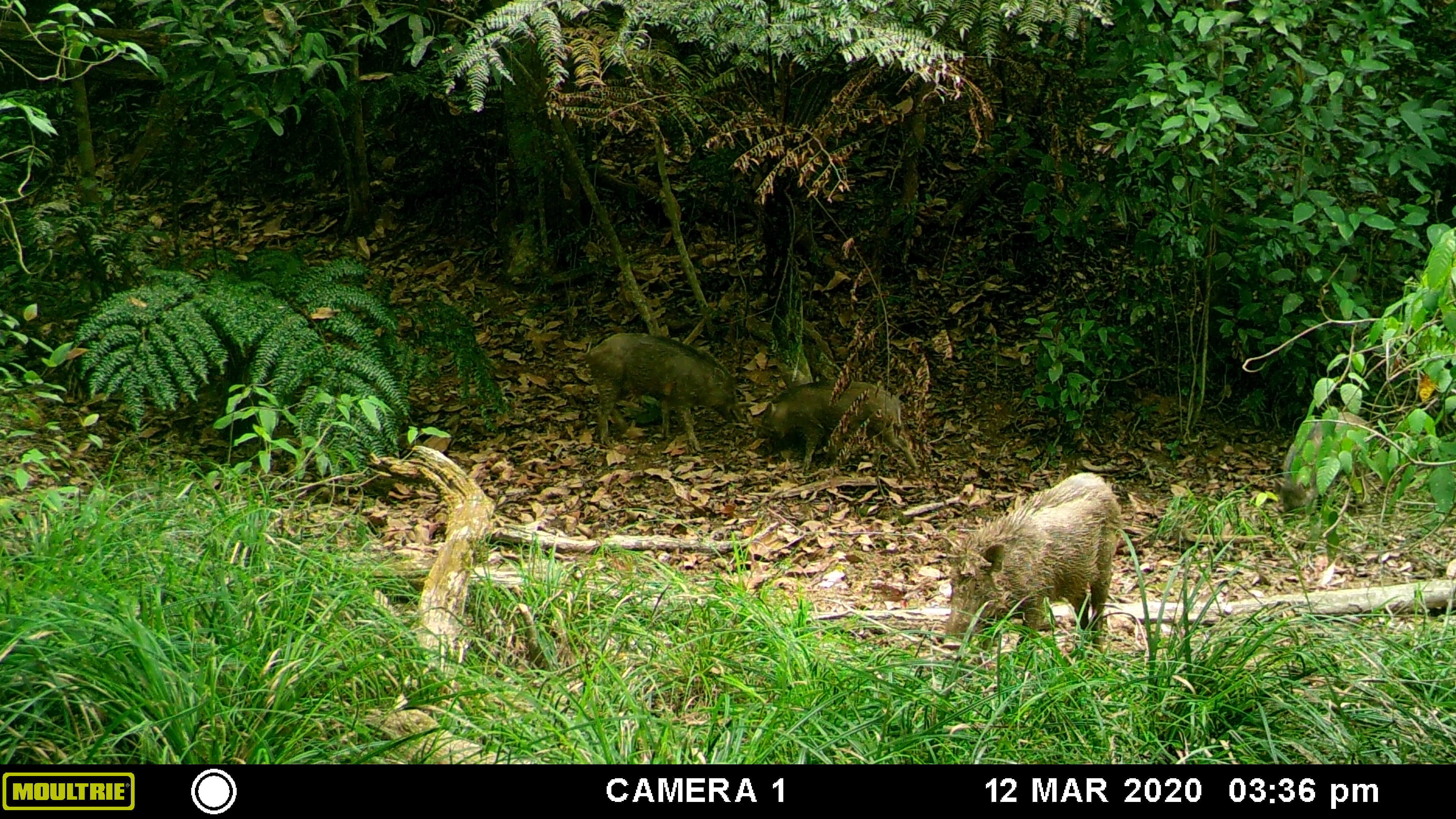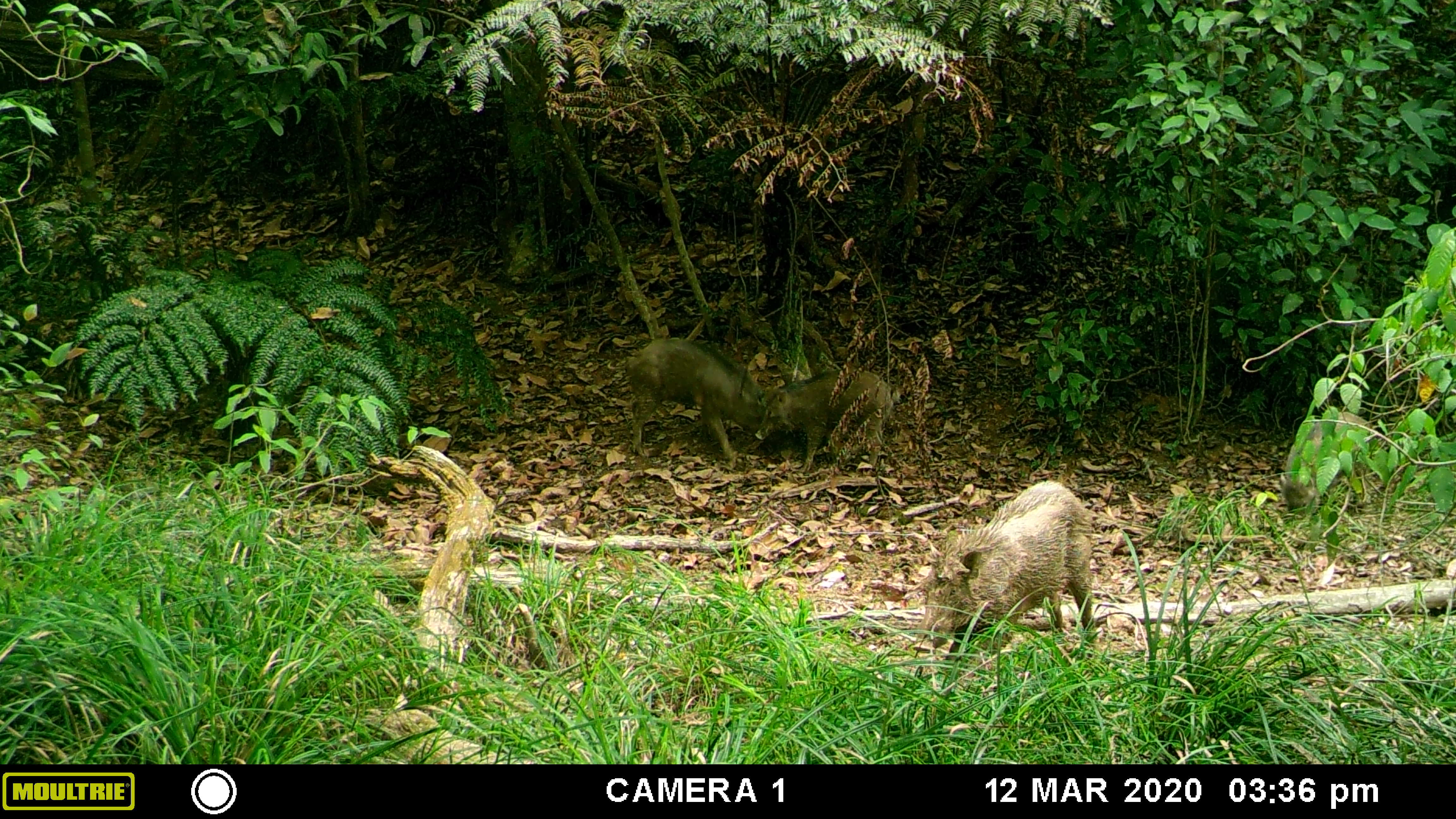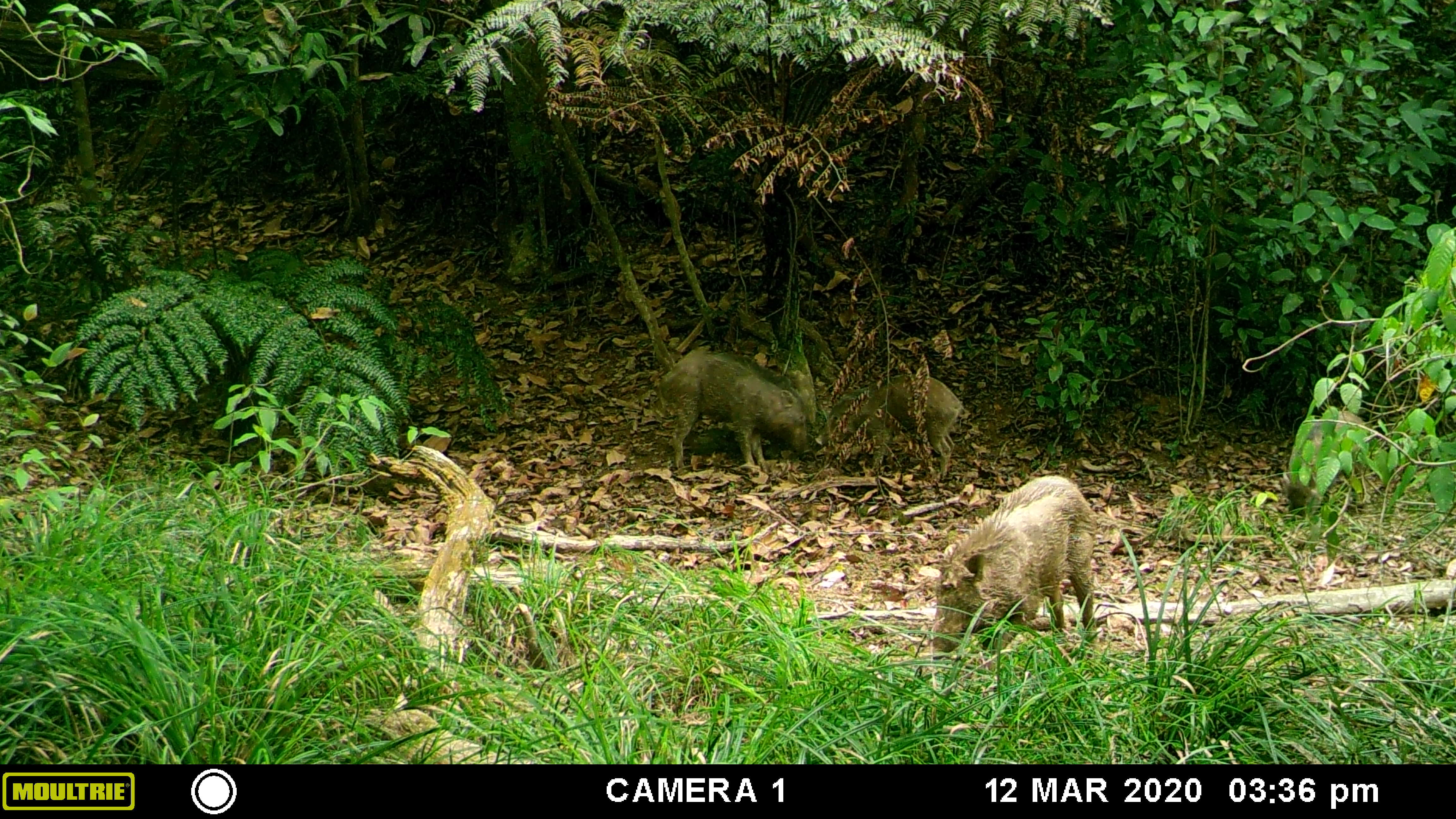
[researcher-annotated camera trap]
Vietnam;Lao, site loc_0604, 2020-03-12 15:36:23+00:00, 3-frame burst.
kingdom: Animalia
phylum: Chordata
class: Mammalia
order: Artiodactyla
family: Suidae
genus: Sus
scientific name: Sus scrofa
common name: eurasian wild pig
Eurasian wild pig (Sus scrofa). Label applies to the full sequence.